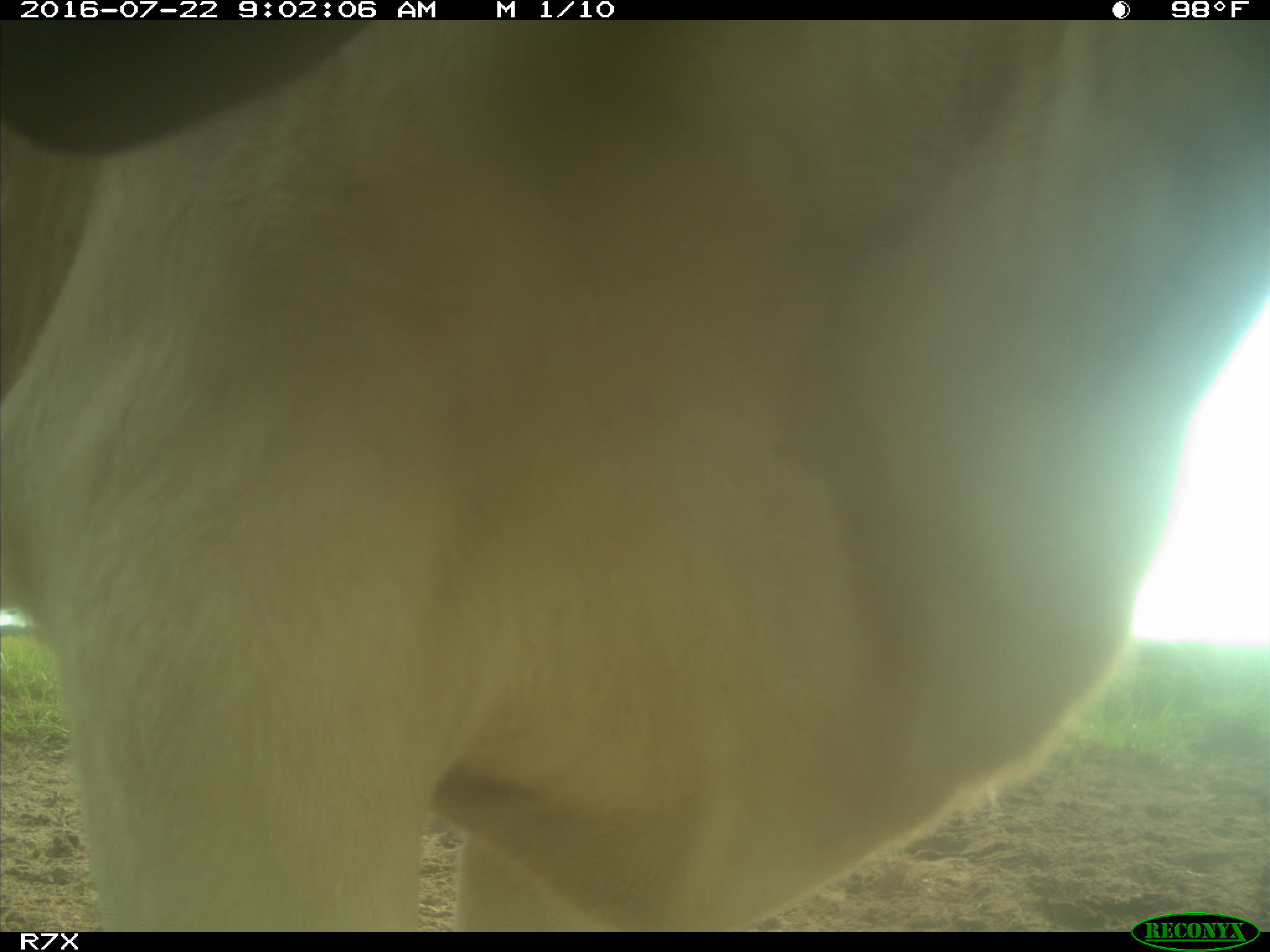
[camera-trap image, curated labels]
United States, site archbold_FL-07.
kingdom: Animalia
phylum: Chordata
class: Mammalia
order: Artiodactyla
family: Bovidae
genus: Bos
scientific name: Bos taurus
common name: domestic cow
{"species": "Bos taurus (domestic cow)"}